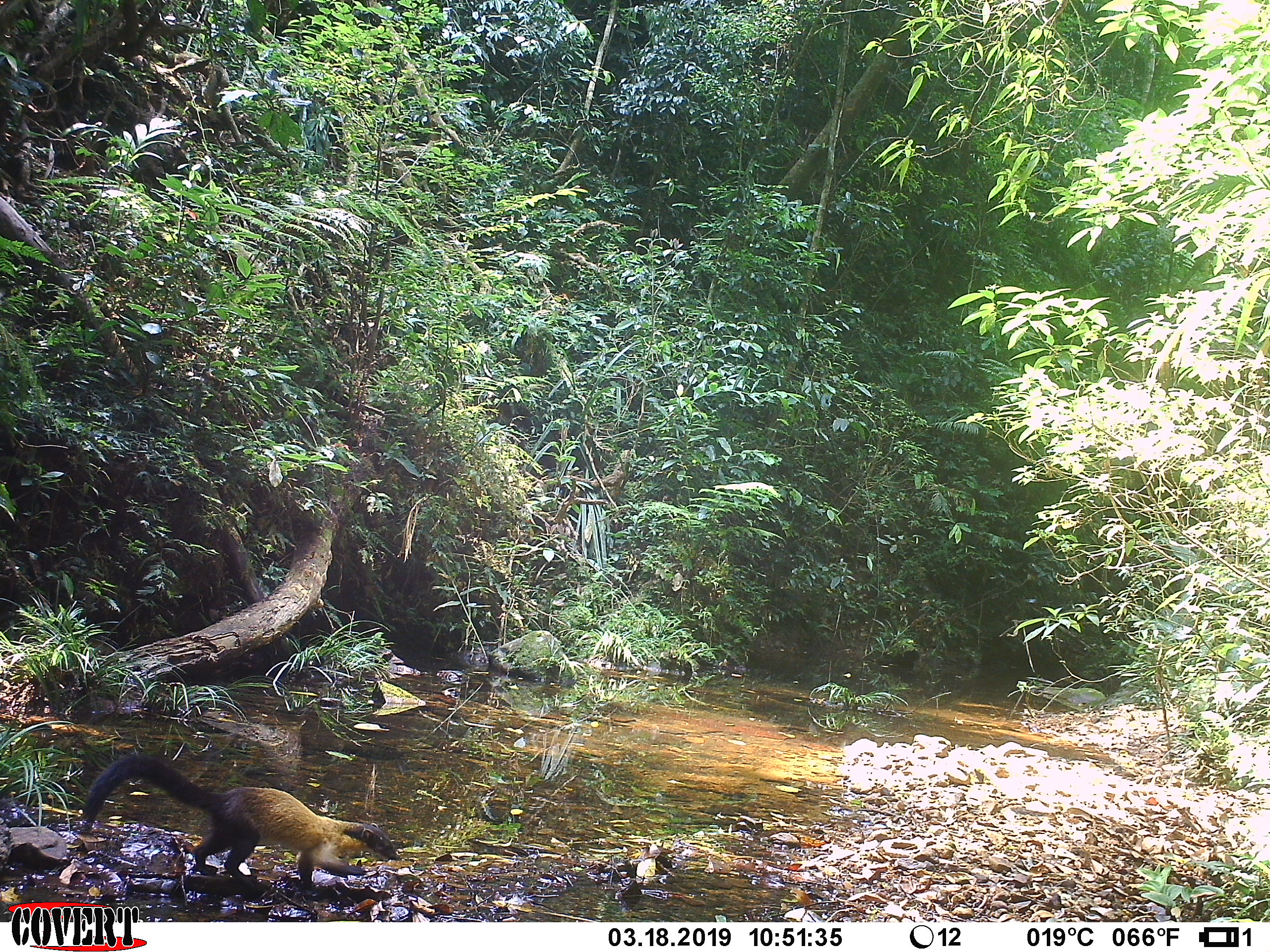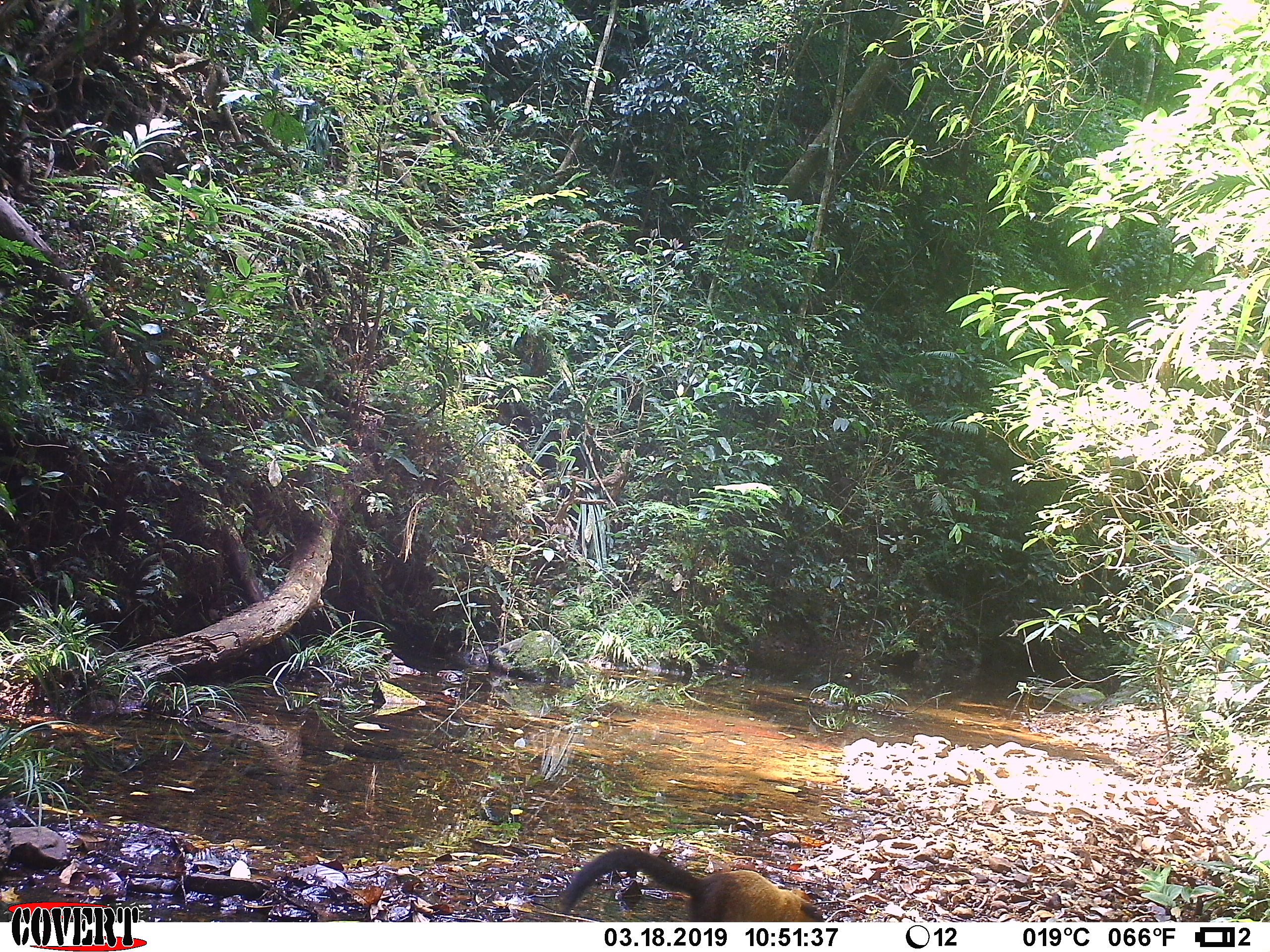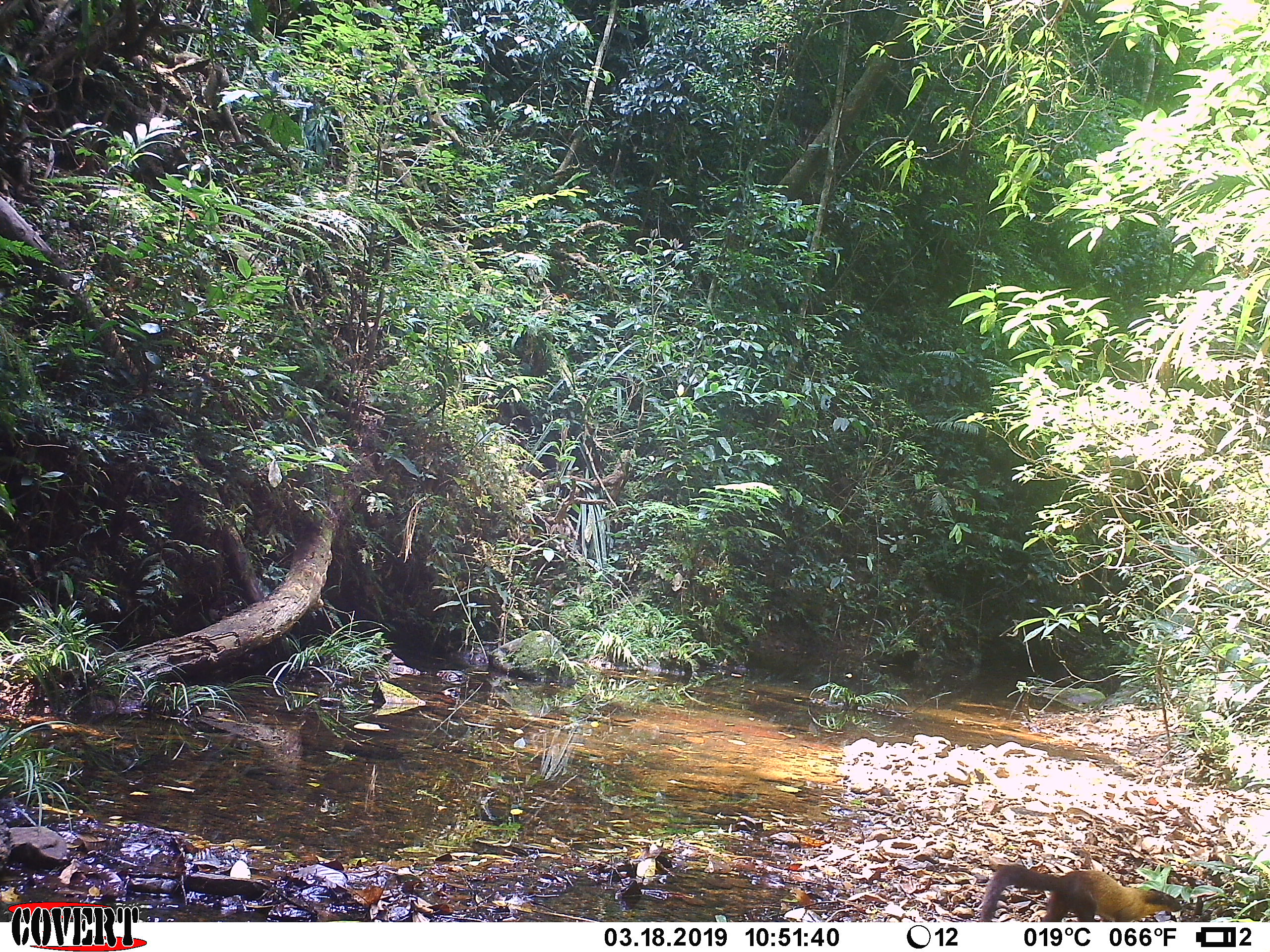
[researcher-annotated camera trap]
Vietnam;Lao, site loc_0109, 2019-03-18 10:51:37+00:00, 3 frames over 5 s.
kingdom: Animalia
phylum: Chordata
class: Mammalia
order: Carnivora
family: Mustelidae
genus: Martes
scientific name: Martes flavigula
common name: yellow-throated marten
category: yellow throated marten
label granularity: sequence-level